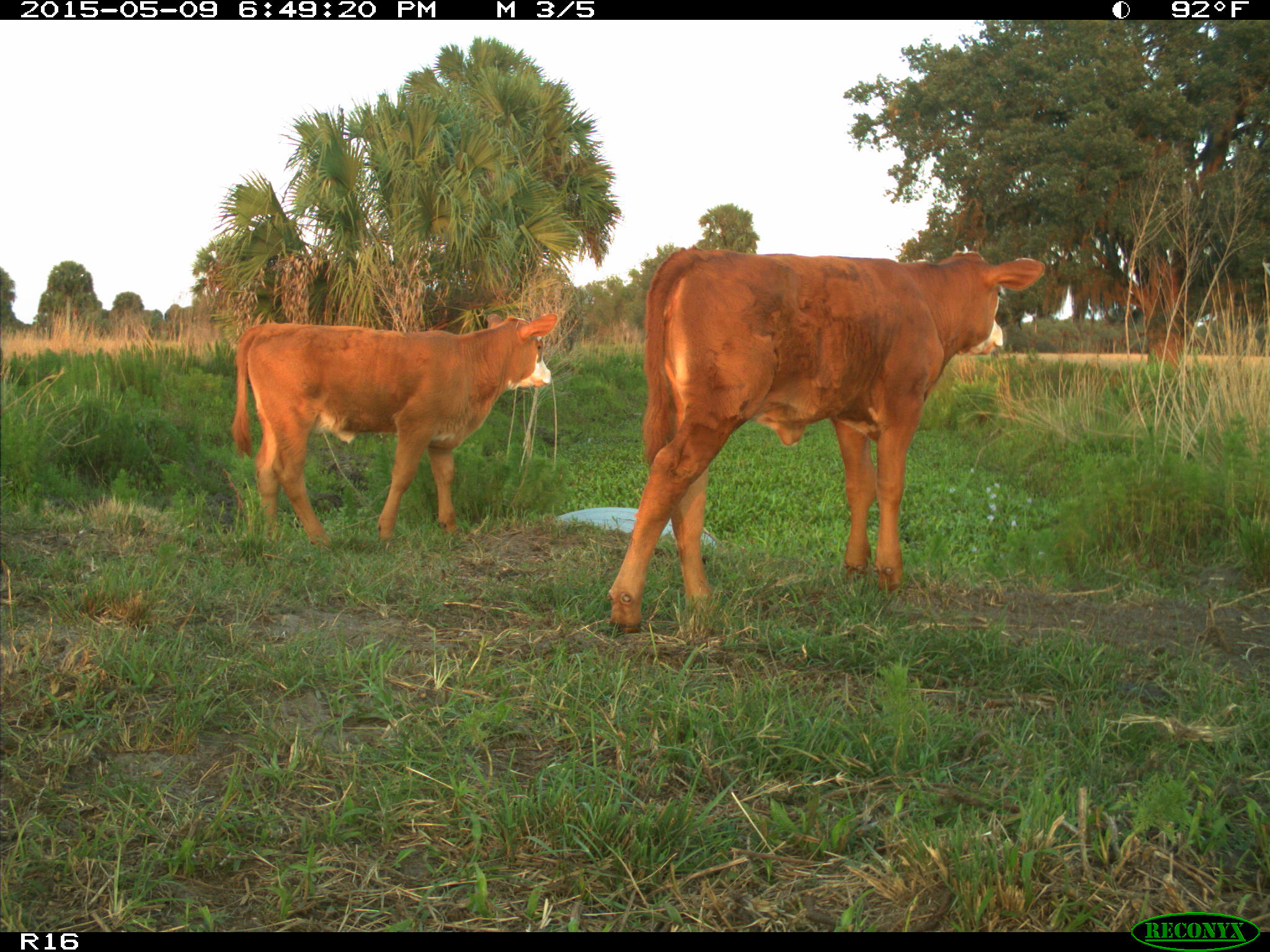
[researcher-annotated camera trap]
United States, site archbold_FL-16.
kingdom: Animalia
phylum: Chordata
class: Mammalia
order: Artiodactyla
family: Bovidae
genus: Bos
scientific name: Bos taurus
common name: domestic cow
Bos taurus (domestic cow).